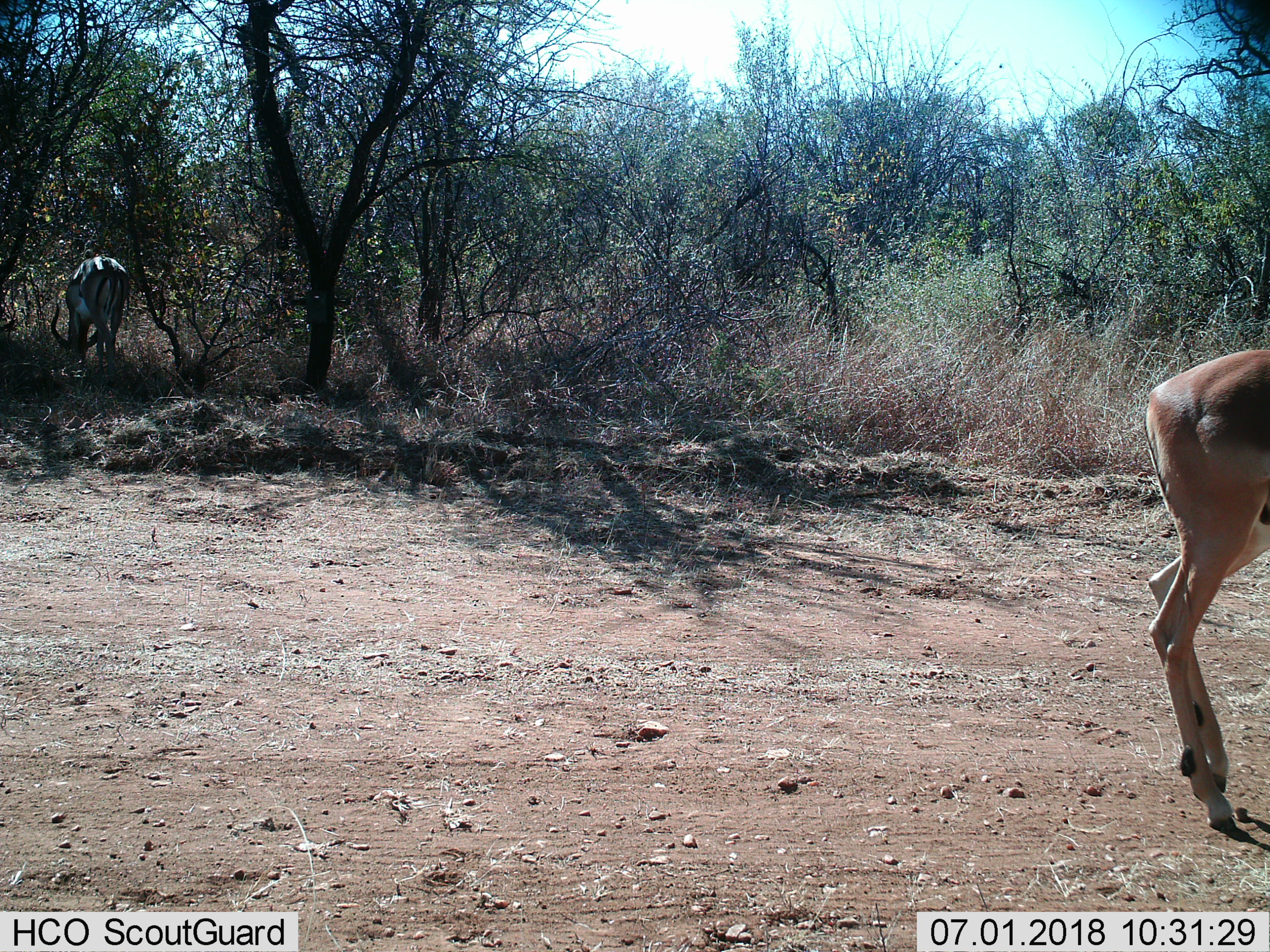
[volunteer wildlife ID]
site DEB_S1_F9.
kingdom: Animalia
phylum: Chordata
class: Mammalia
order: Artiodactyla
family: Bovidae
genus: Aepyceros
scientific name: Aepyceros melampus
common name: impala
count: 2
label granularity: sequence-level